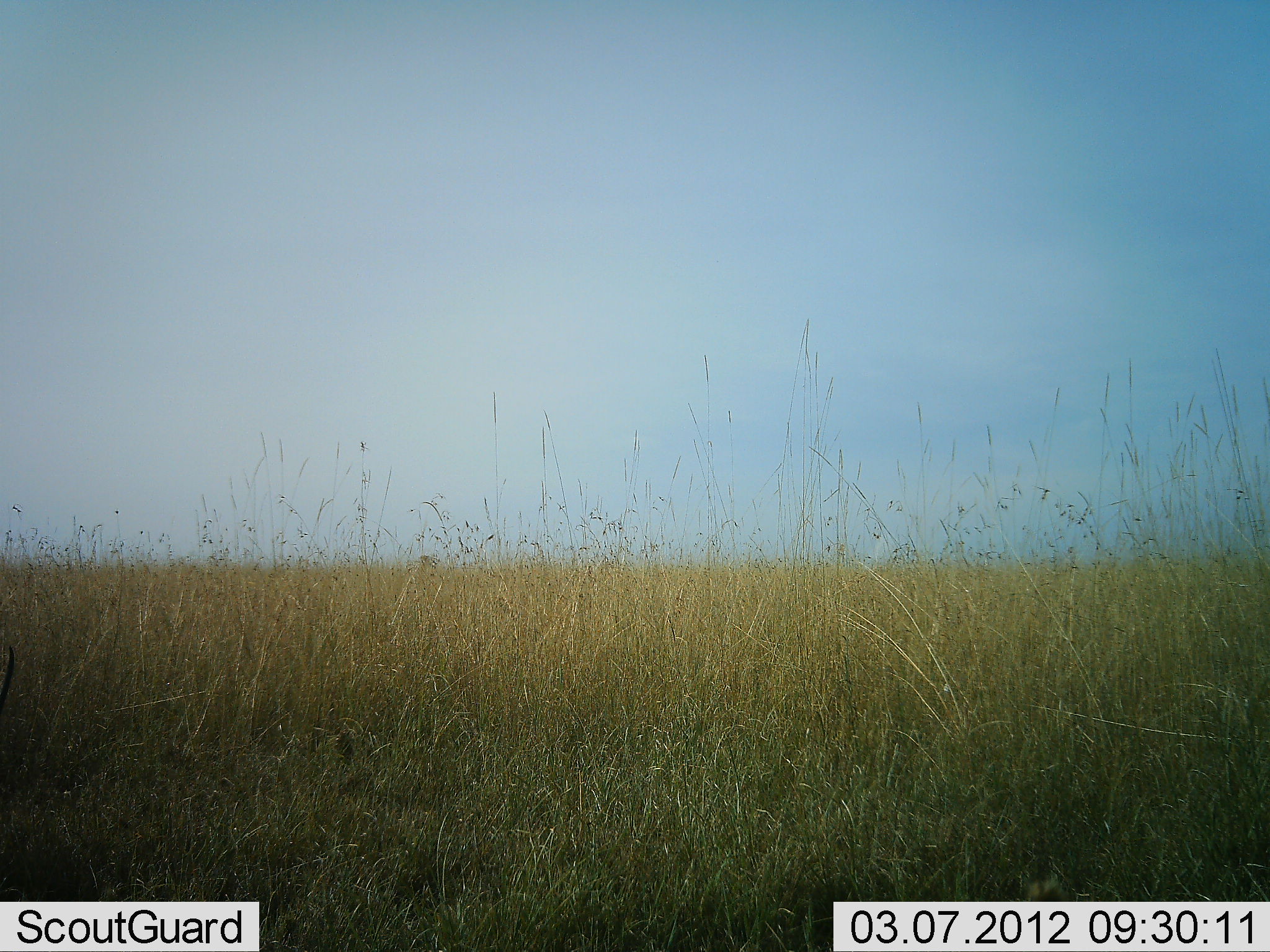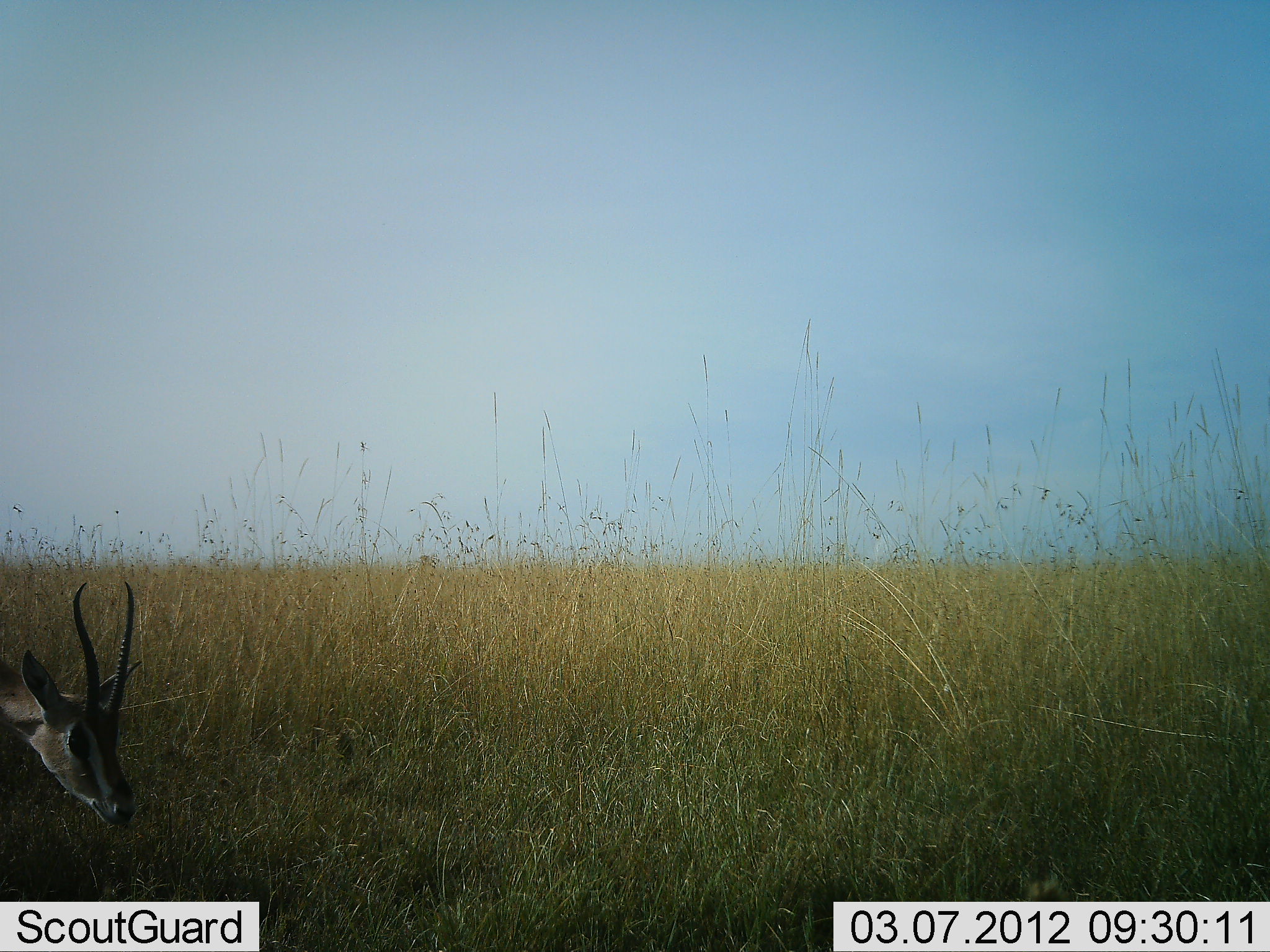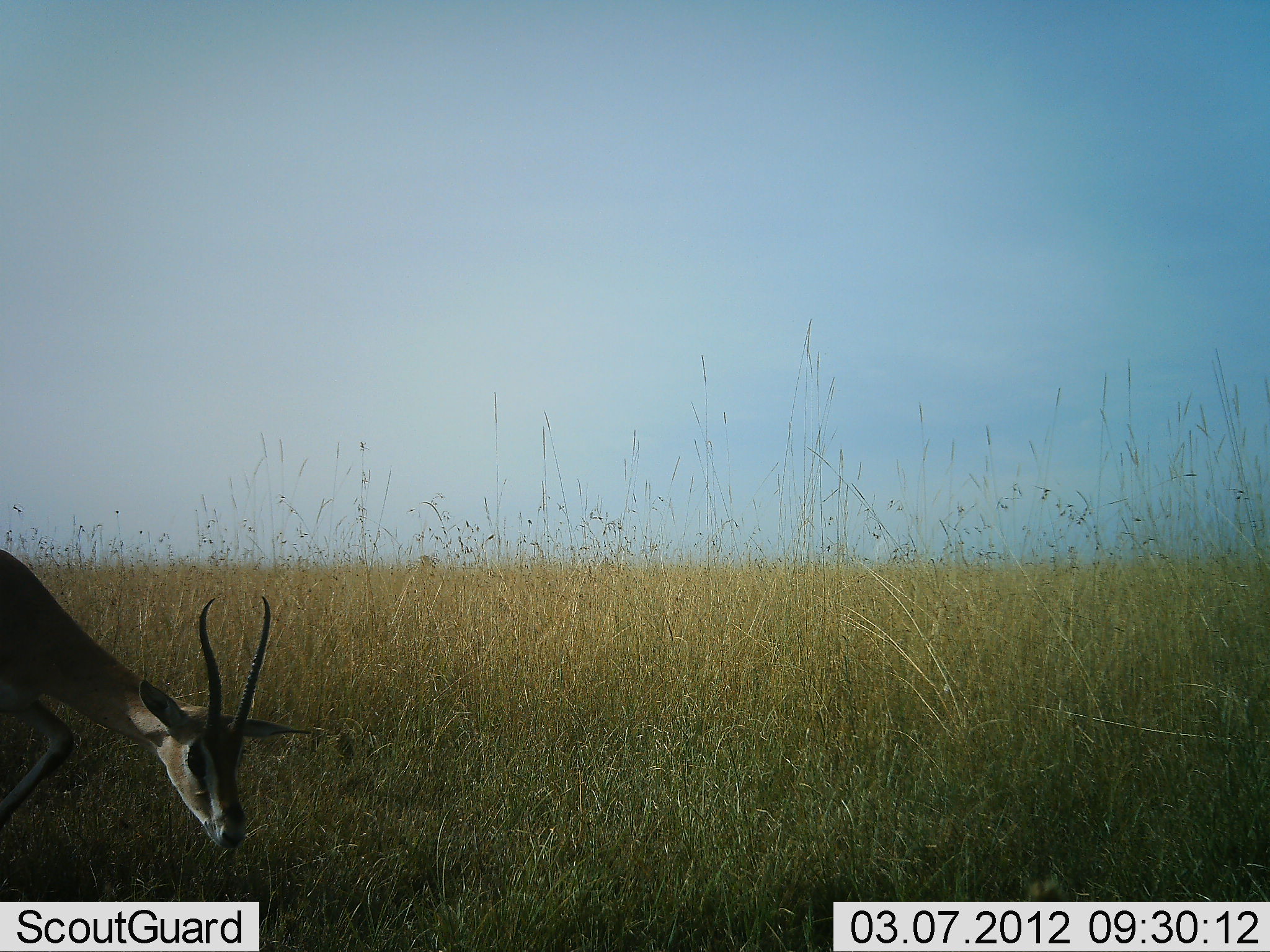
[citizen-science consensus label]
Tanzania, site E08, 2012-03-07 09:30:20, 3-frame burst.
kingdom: Animalia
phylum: Chordata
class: Mammalia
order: Artiodactyla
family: Bovidae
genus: Nanger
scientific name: Nanger granti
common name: grant's gazelle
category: gazellegrants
Gazellegrants (grant's gazelle) (Nanger granti), count 1. Behavior (volunteer vote fractions): standing 8%, resting 0%, moving 77%, interacting 0%. Young present (vote fraction): 0%. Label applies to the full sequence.